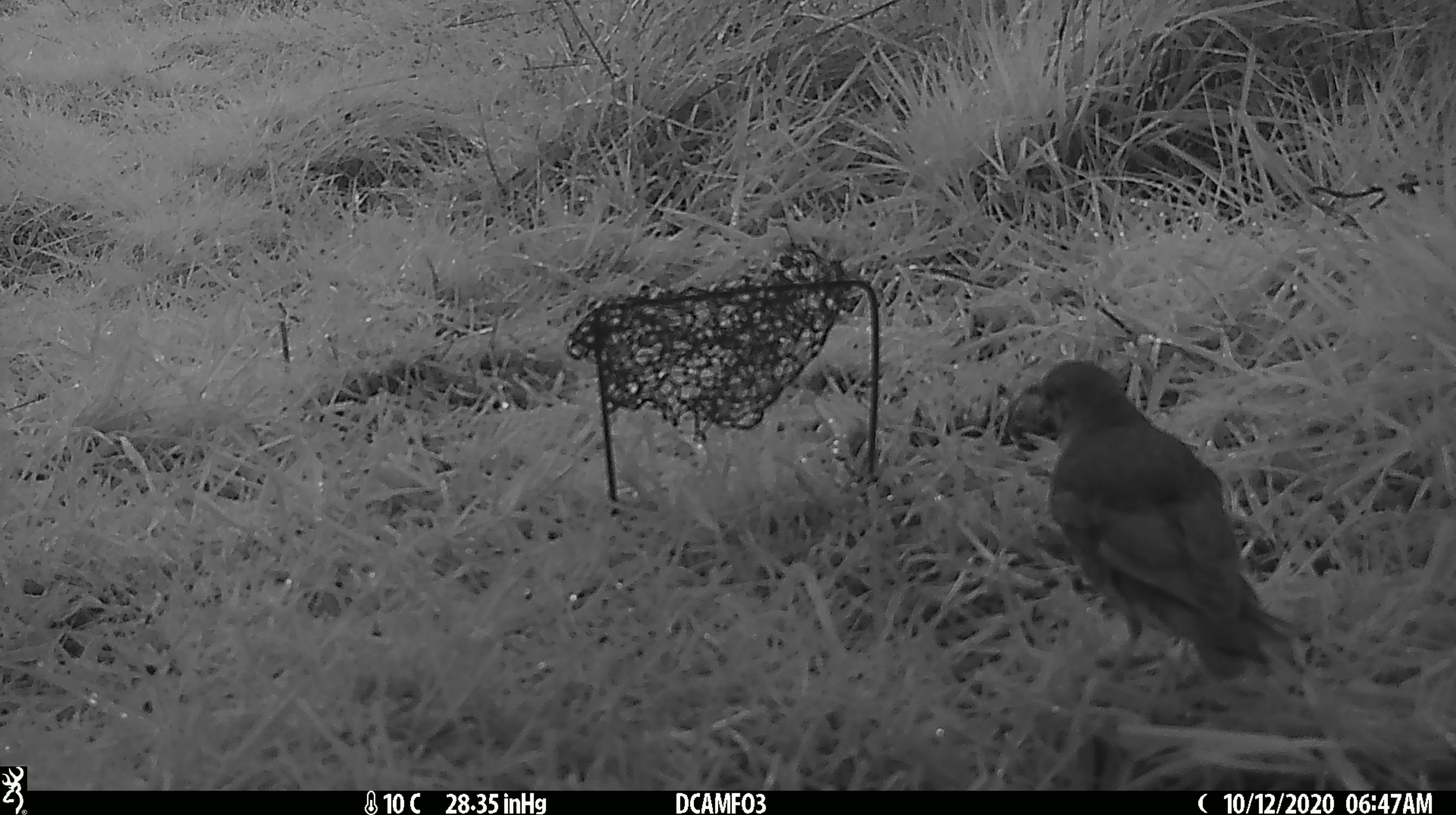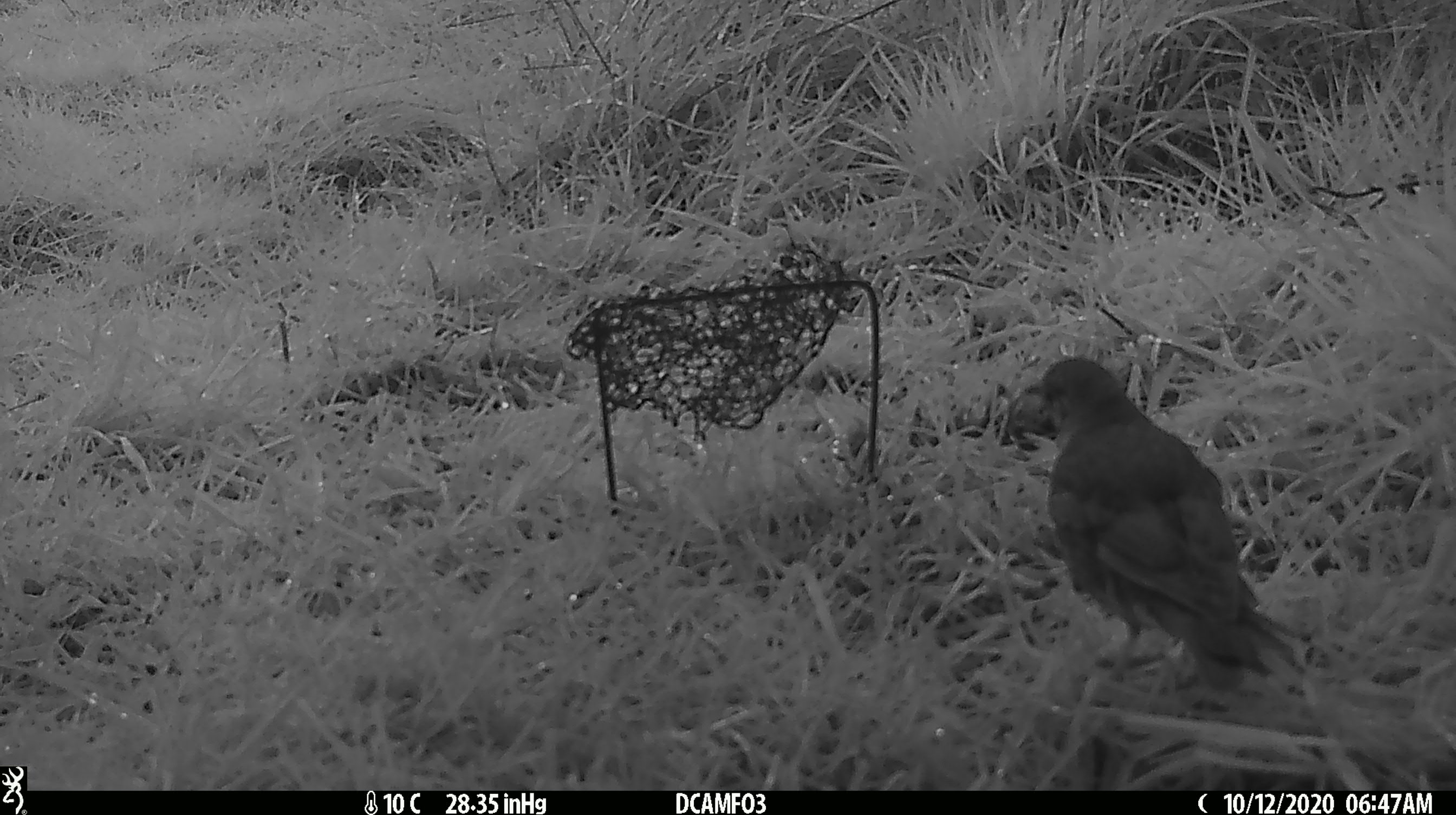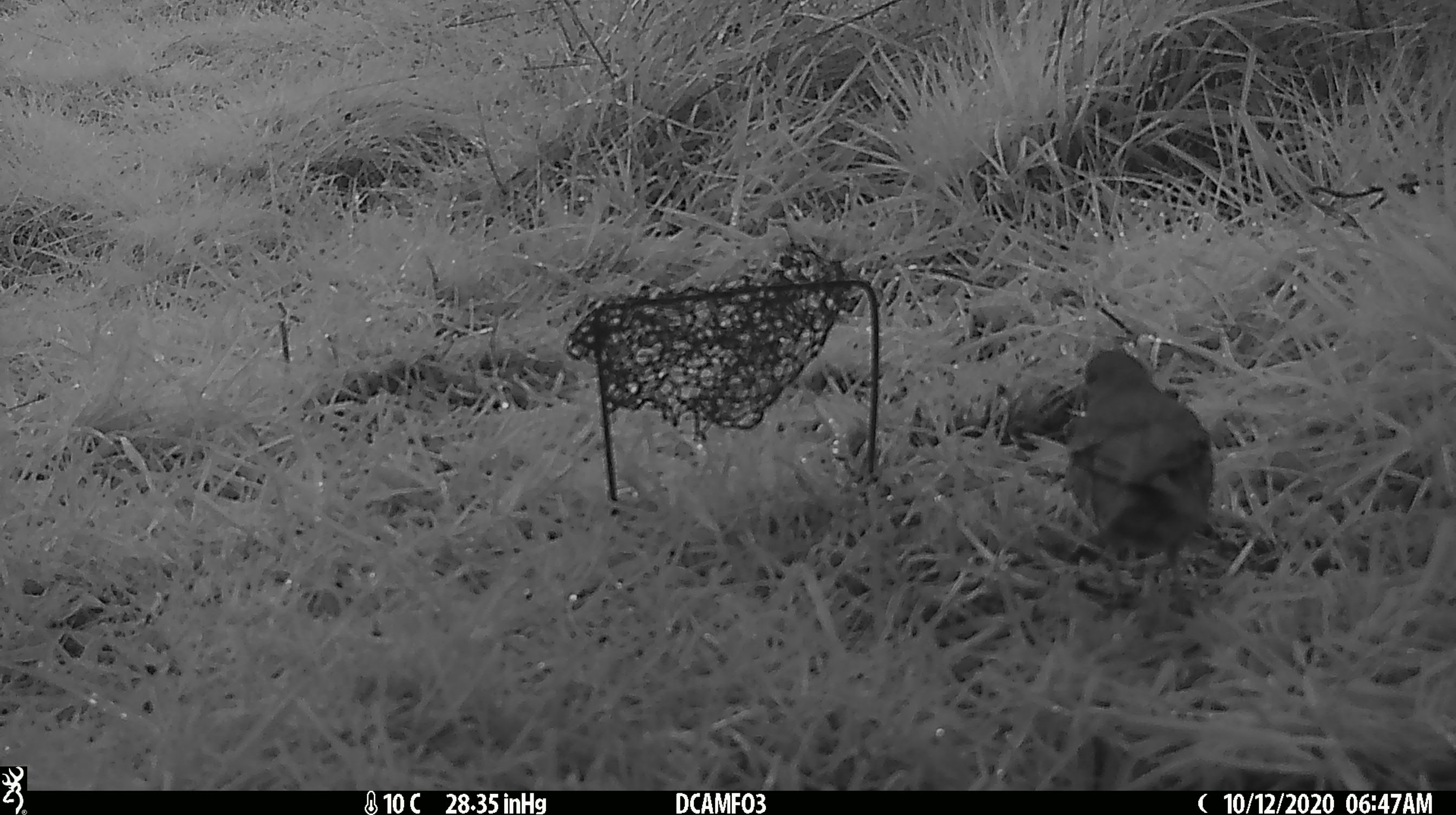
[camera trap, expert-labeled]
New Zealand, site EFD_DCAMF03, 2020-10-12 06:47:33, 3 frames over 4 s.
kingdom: Animalia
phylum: Chordata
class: Aves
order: Passeriformes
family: Turdidae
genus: Turdus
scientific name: Turdus philomelos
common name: song thrush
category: thrush